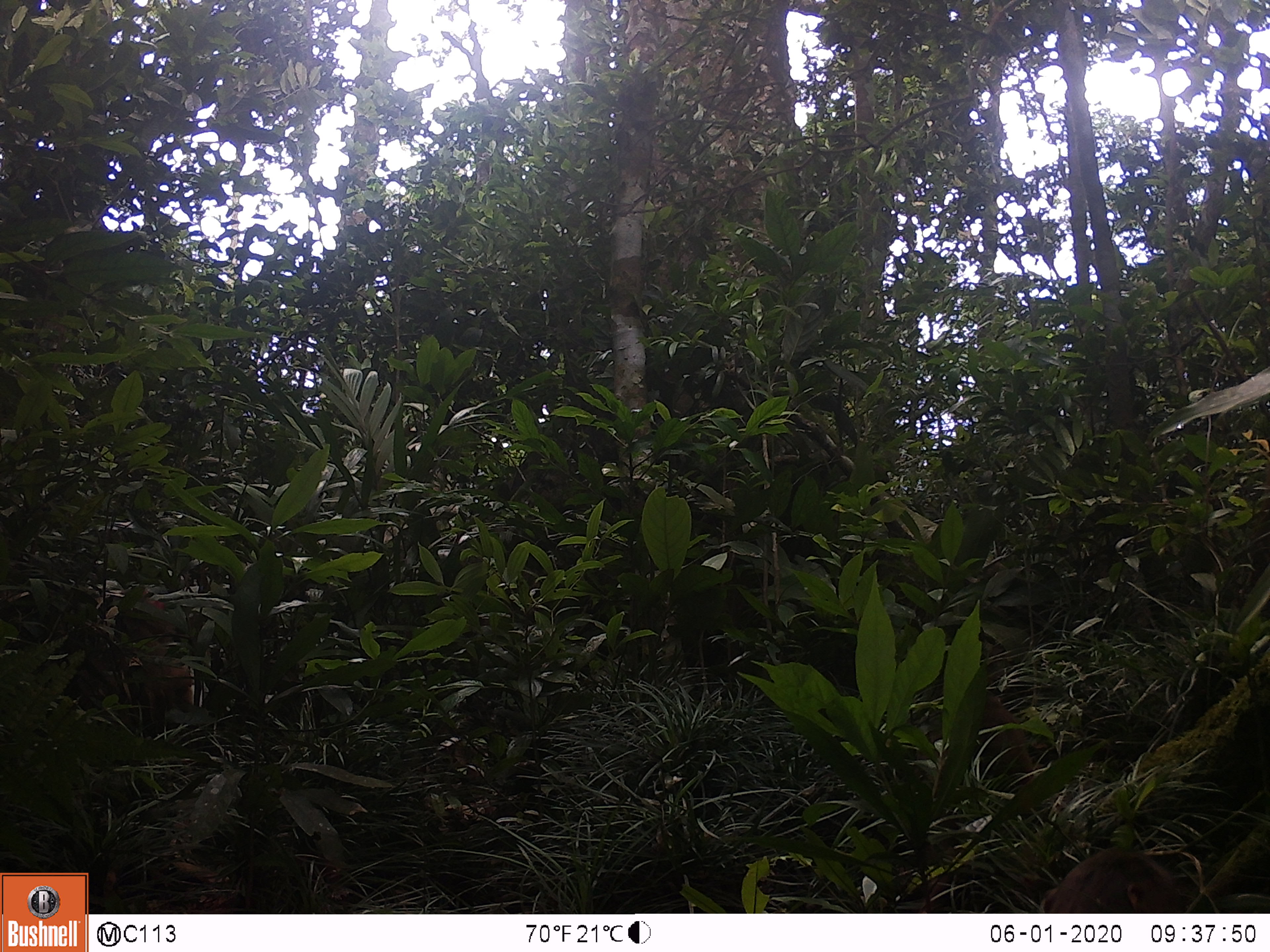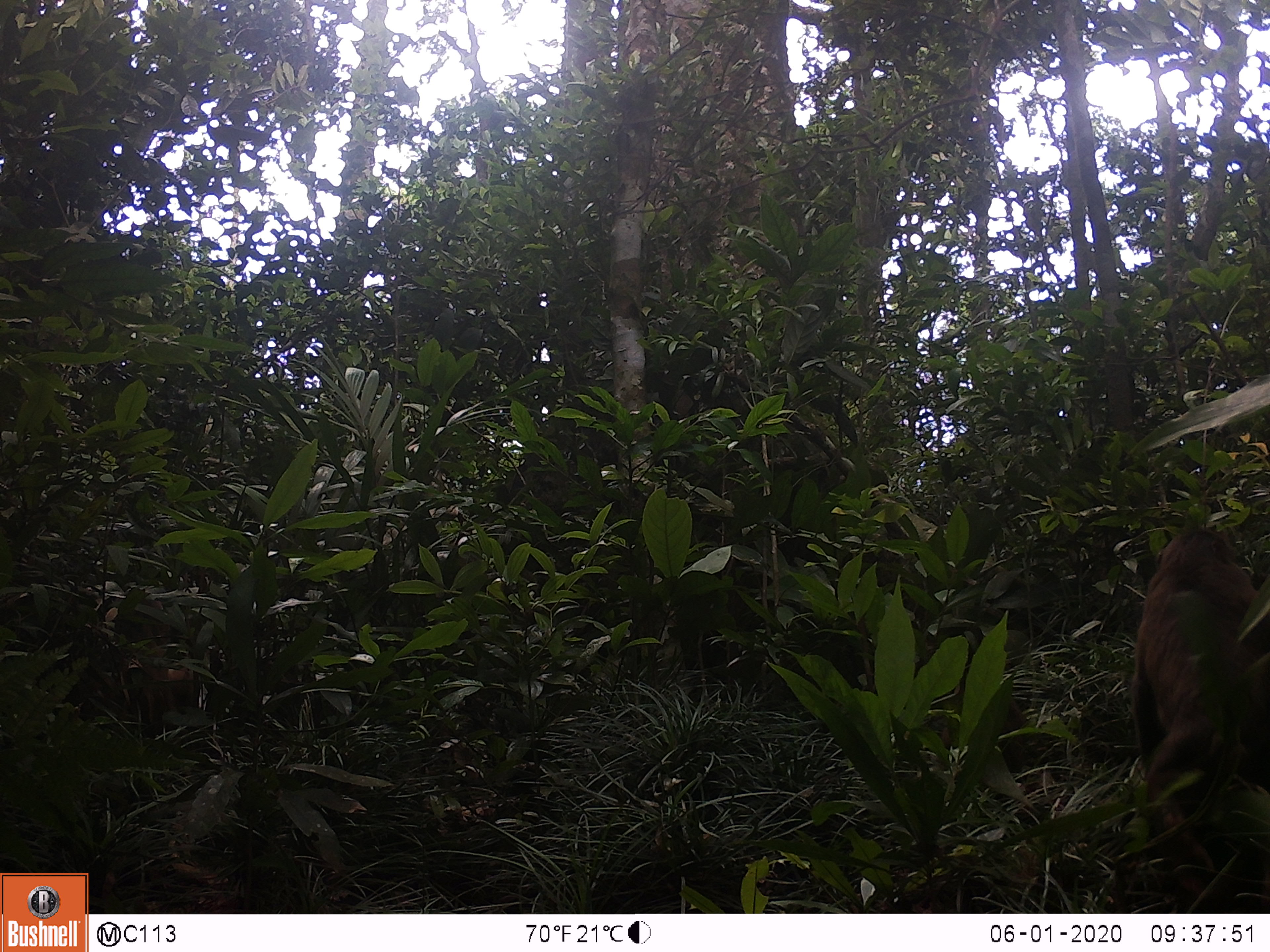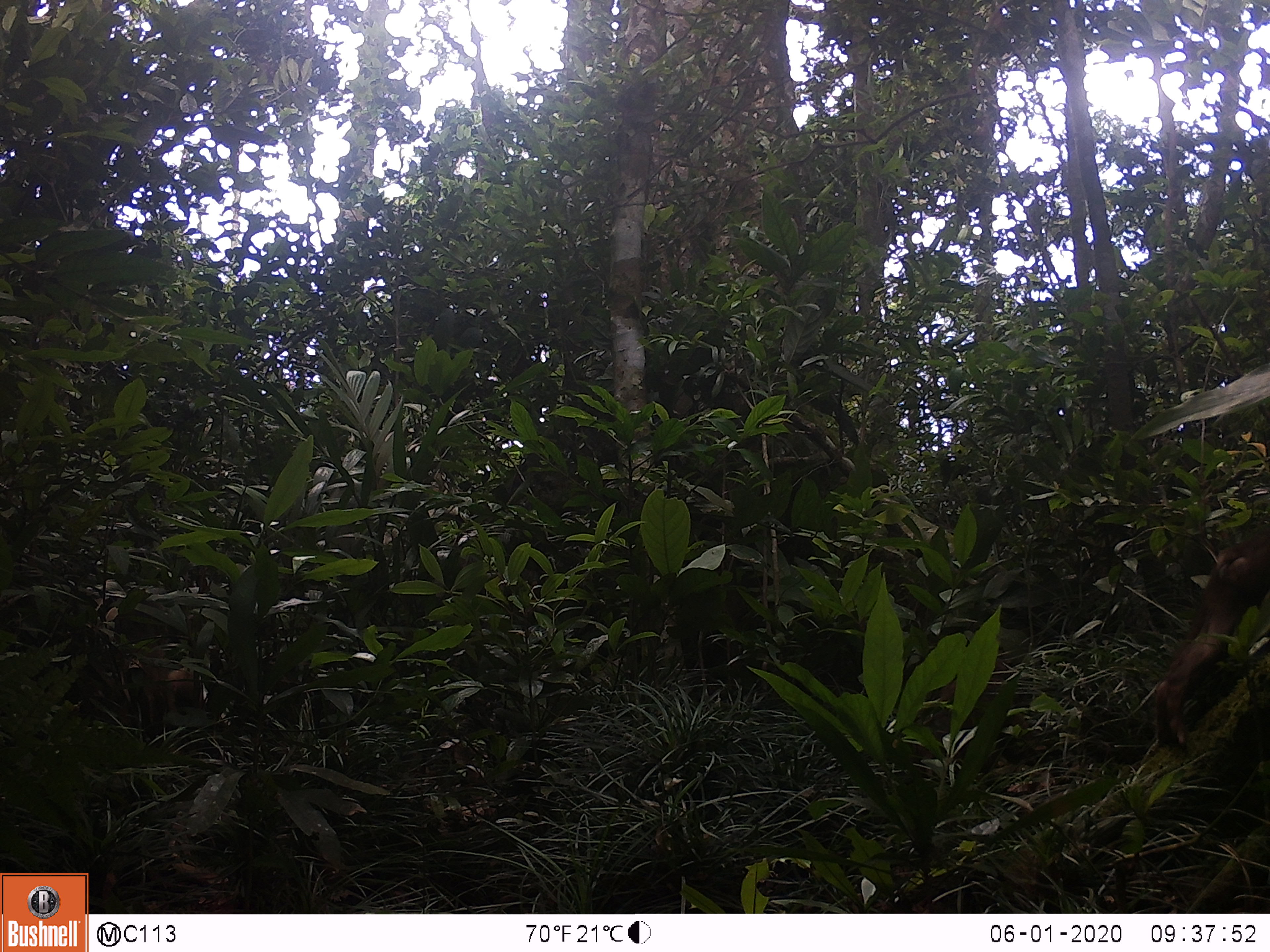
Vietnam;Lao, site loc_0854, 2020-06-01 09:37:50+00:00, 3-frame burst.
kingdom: Animalia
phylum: Chordata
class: Mammalia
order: Primates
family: Cercopithecidae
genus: Macaca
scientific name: Macaca arctoides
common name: stump-tailed macaque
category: stump tailed macaque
Stump tailed macaque (stump-tailed macaque) (Macaca arctoides). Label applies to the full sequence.